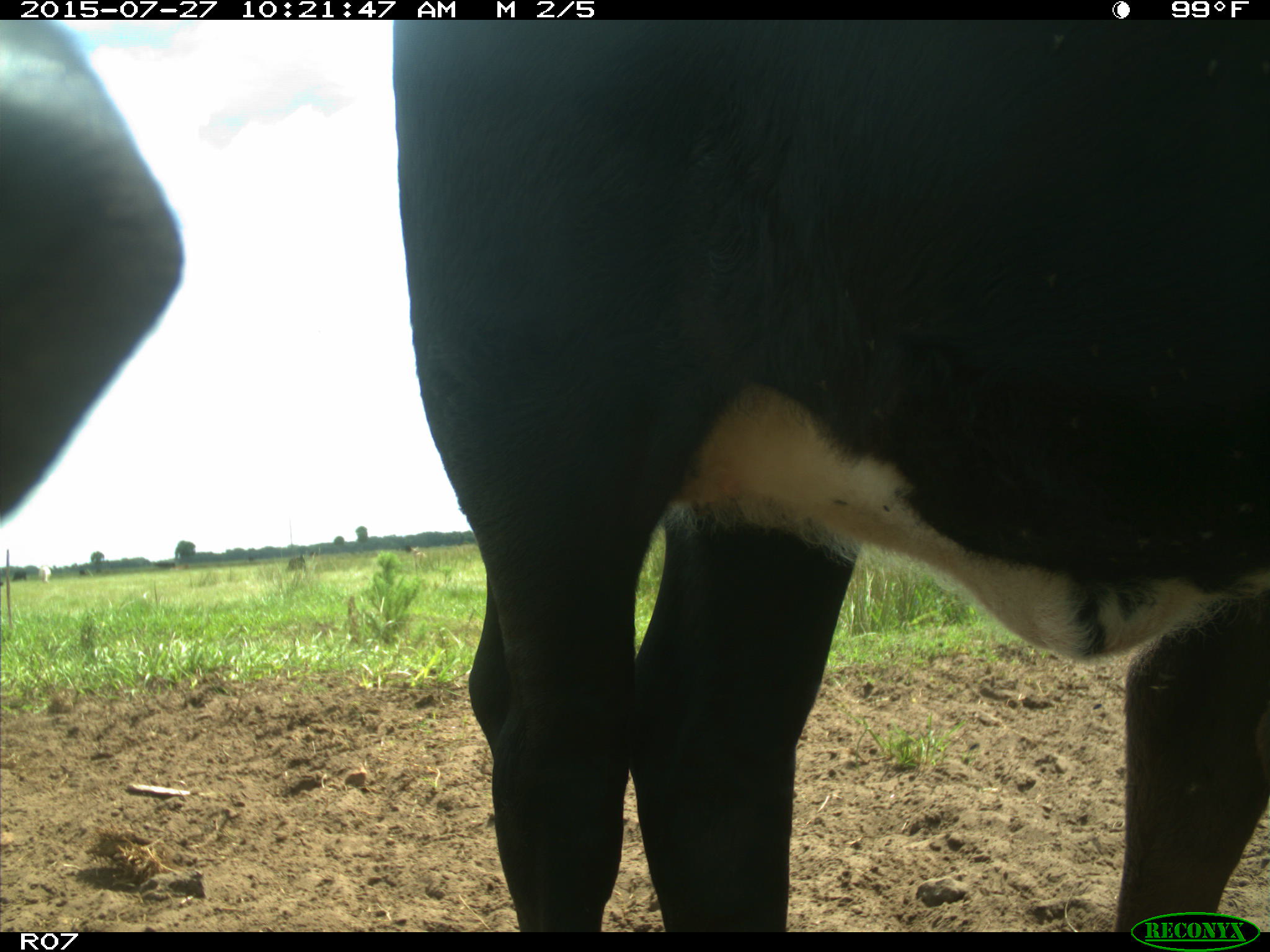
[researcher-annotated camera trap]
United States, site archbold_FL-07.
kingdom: Animalia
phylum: Chordata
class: Mammalia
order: Artiodactyla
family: Bovidae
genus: Bos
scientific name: Bos taurus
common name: domestic cow